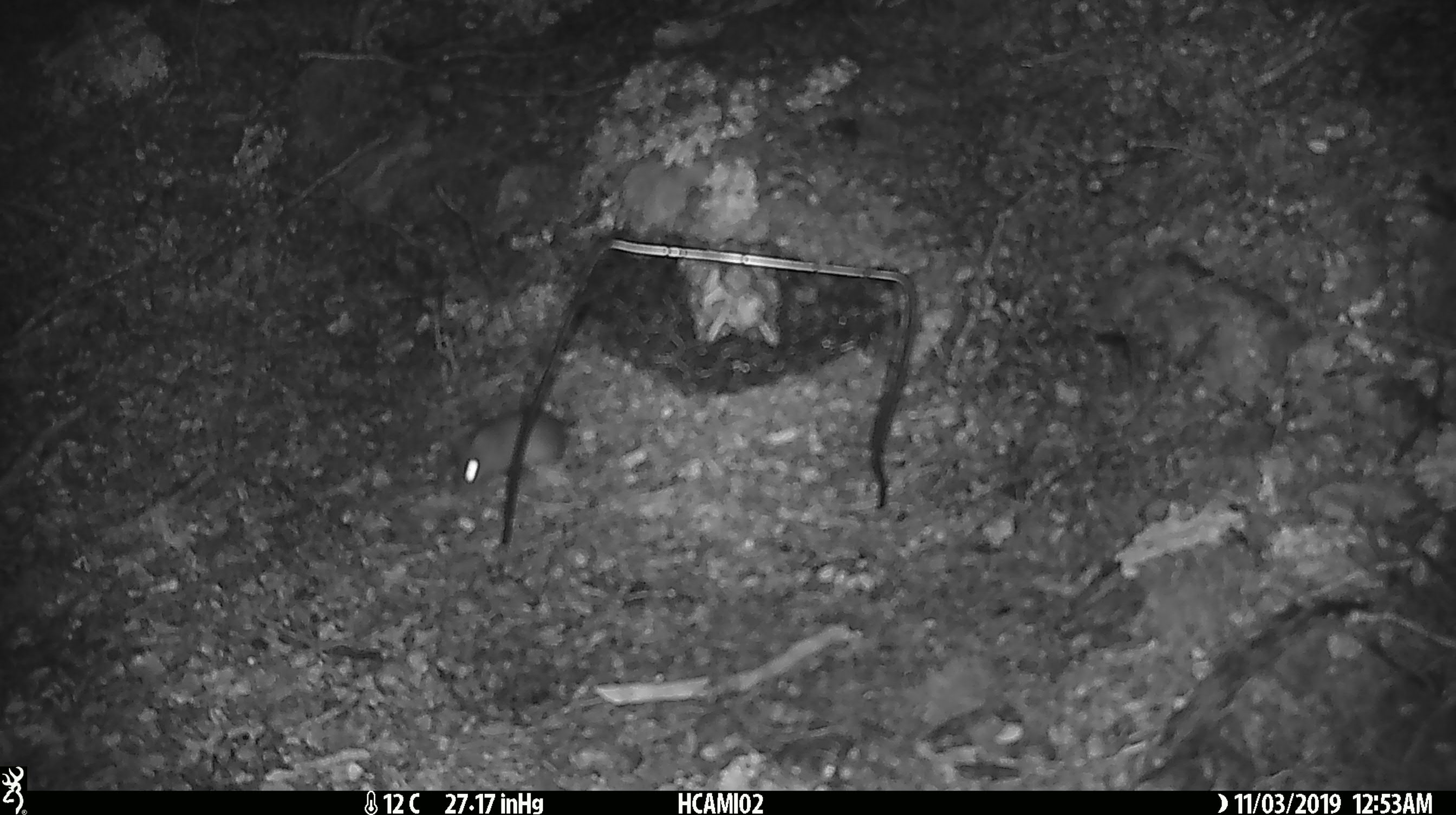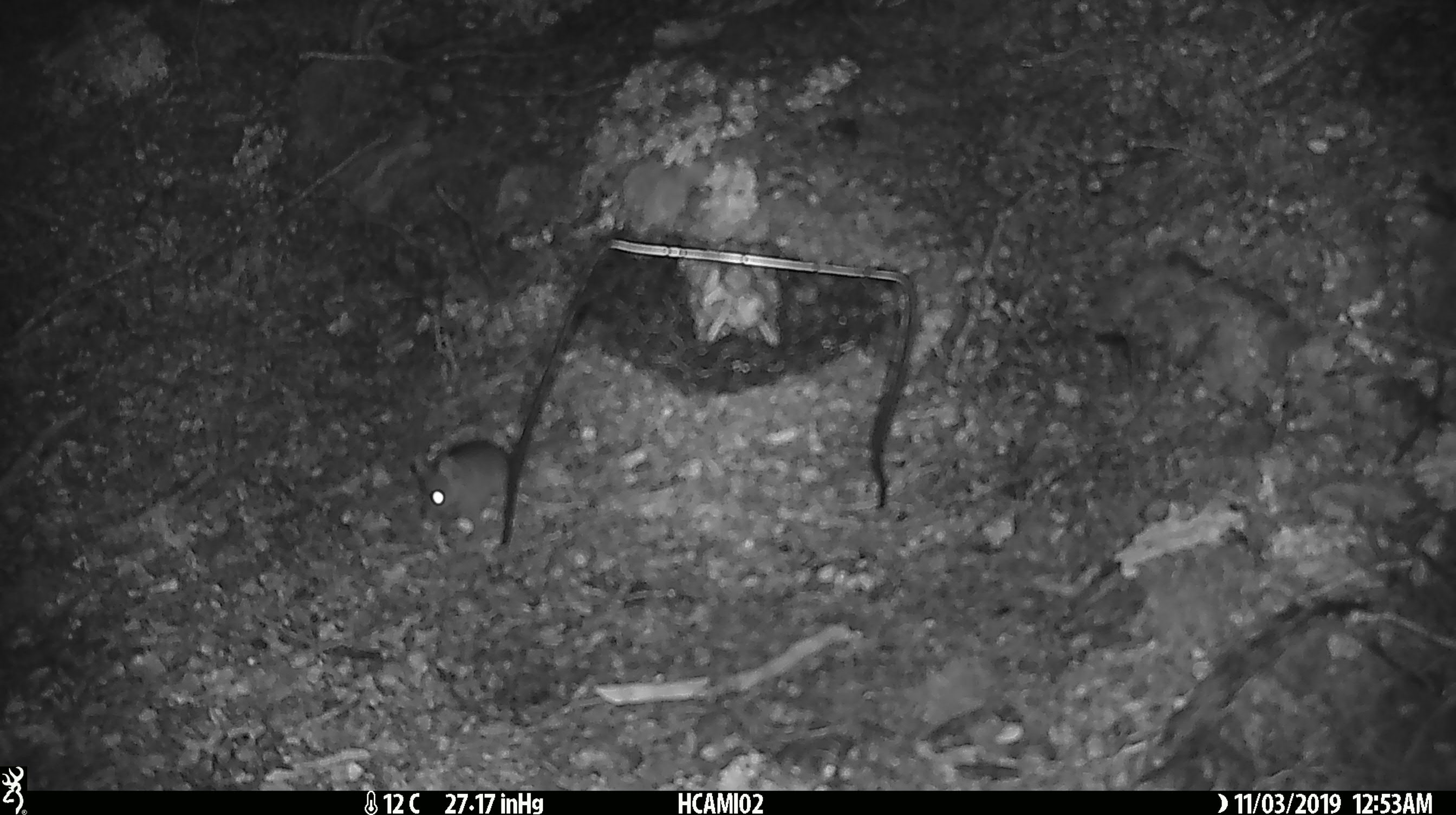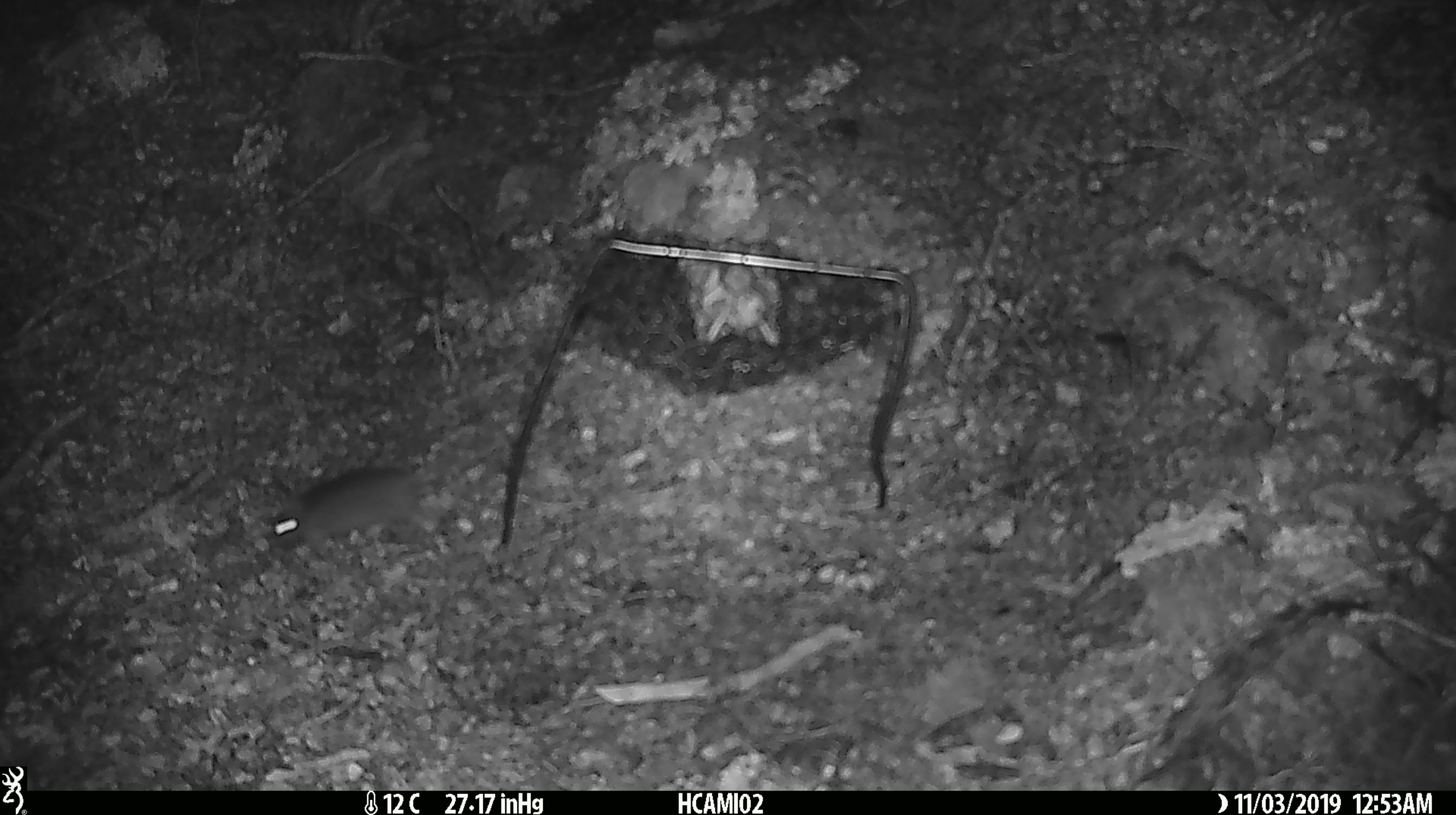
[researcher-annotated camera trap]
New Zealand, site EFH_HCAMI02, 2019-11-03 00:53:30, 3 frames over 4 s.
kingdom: Animalia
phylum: Chordata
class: Mammalia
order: Rodentia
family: Muridae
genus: Mus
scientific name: Mus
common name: mouse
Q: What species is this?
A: Mouse (Mus).